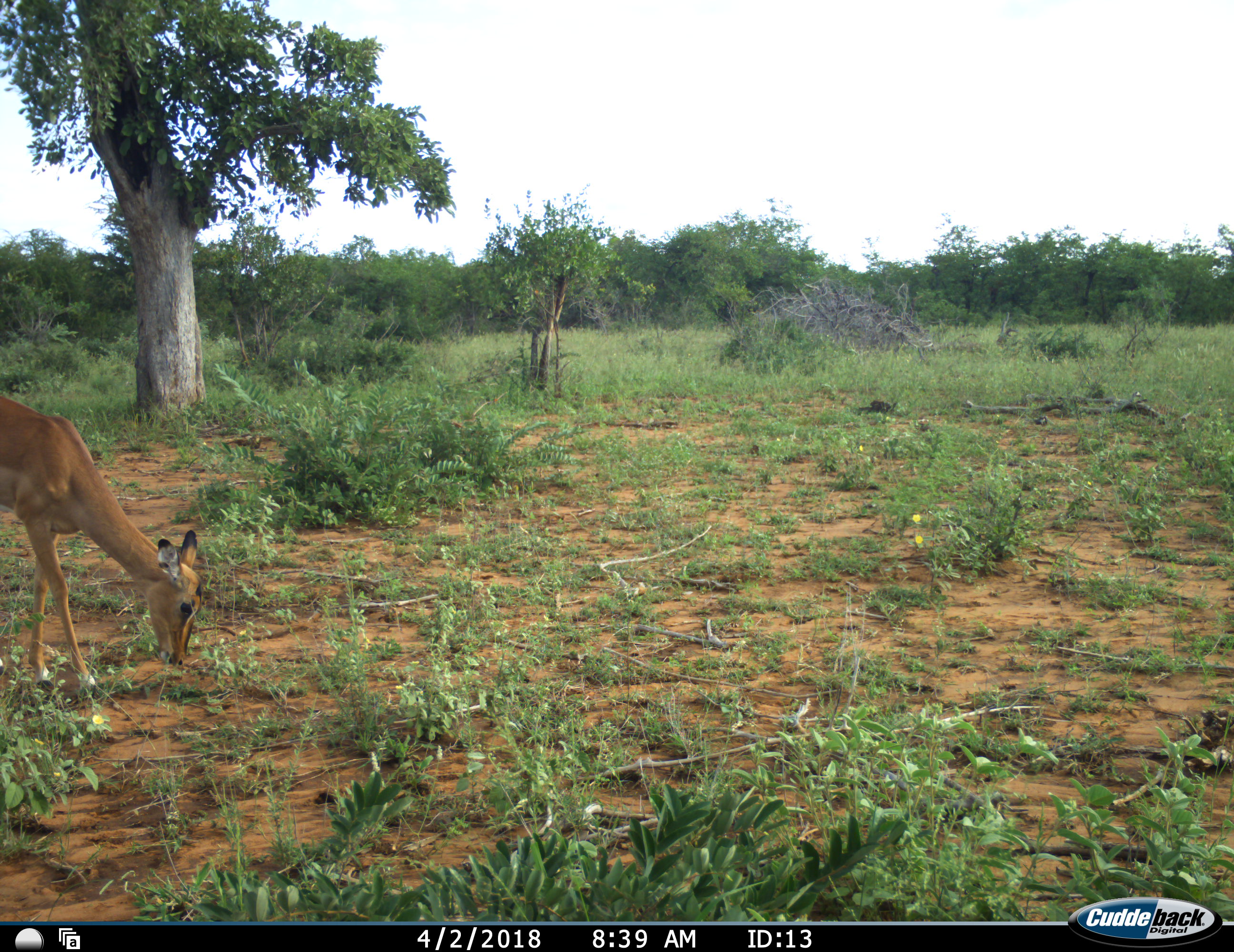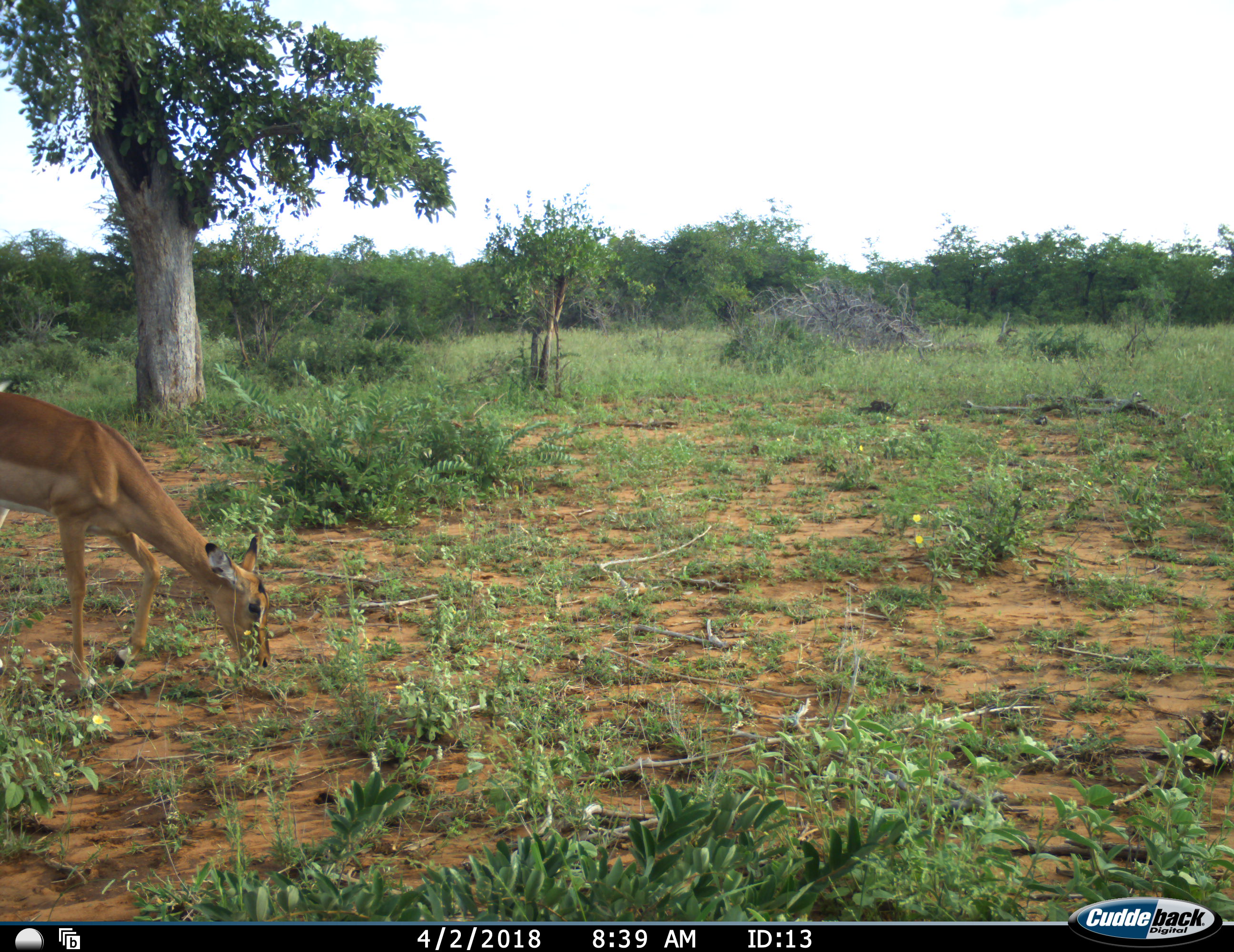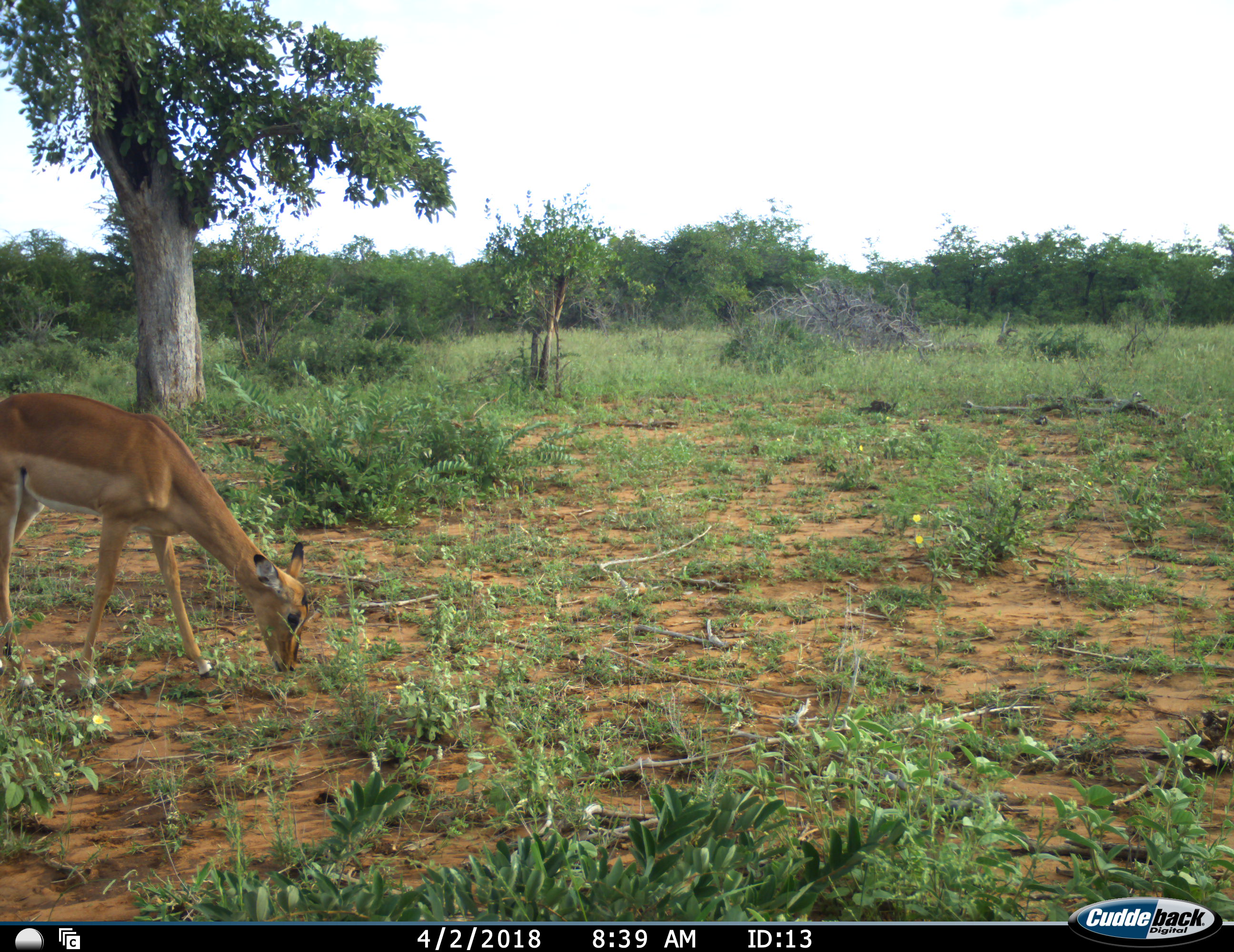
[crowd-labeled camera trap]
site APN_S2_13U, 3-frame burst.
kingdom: Animalia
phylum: Chordata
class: Mammalia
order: Artiodactyla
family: Bovidae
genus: Aepyceros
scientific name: Aepyceros melampus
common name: impala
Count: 1.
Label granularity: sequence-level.